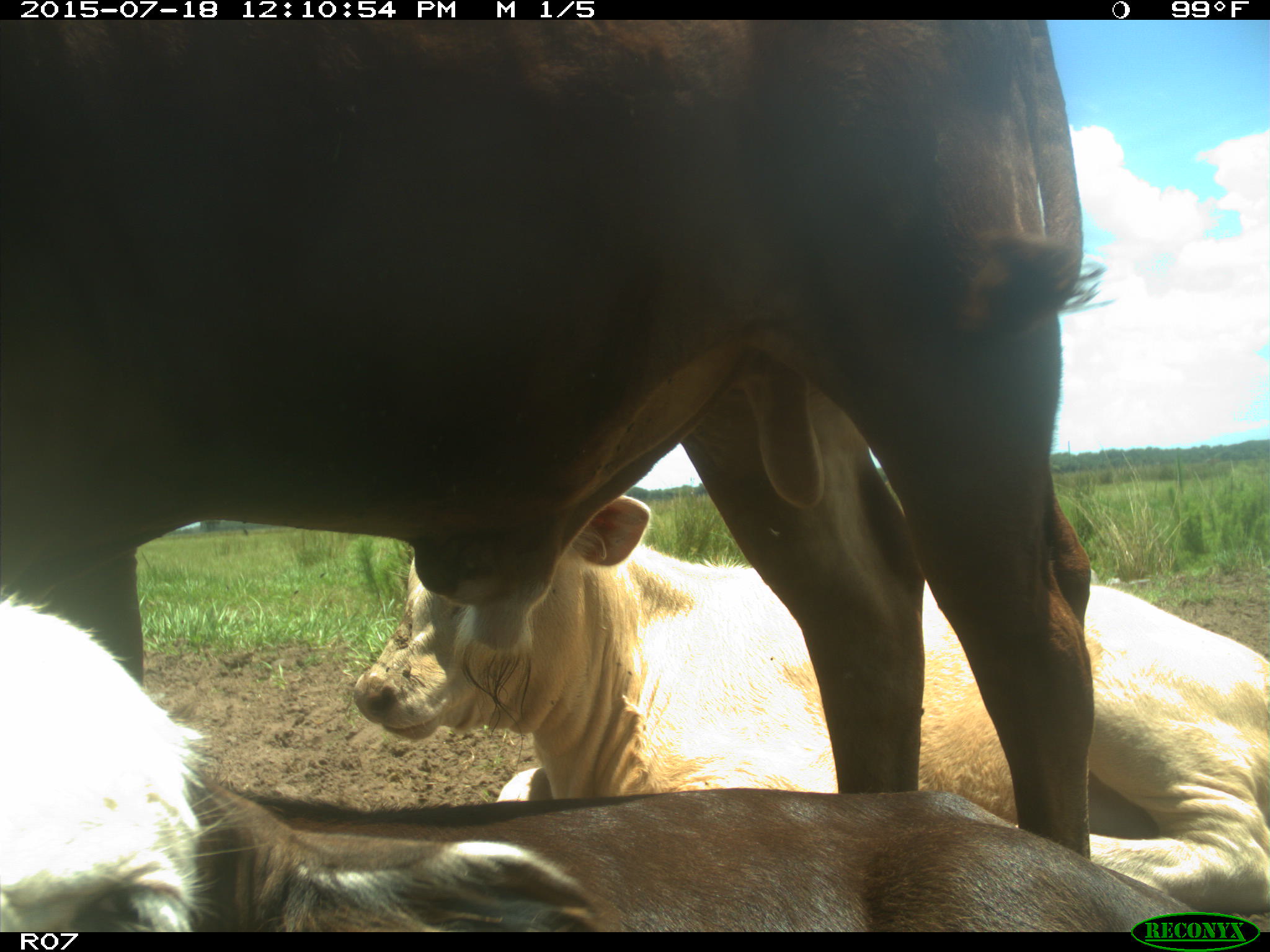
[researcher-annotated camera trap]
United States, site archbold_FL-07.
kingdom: Animalia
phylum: Chordata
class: Mammalia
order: Artiodactyla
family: Bovidae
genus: Bos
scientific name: Bos taurus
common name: domestic cow